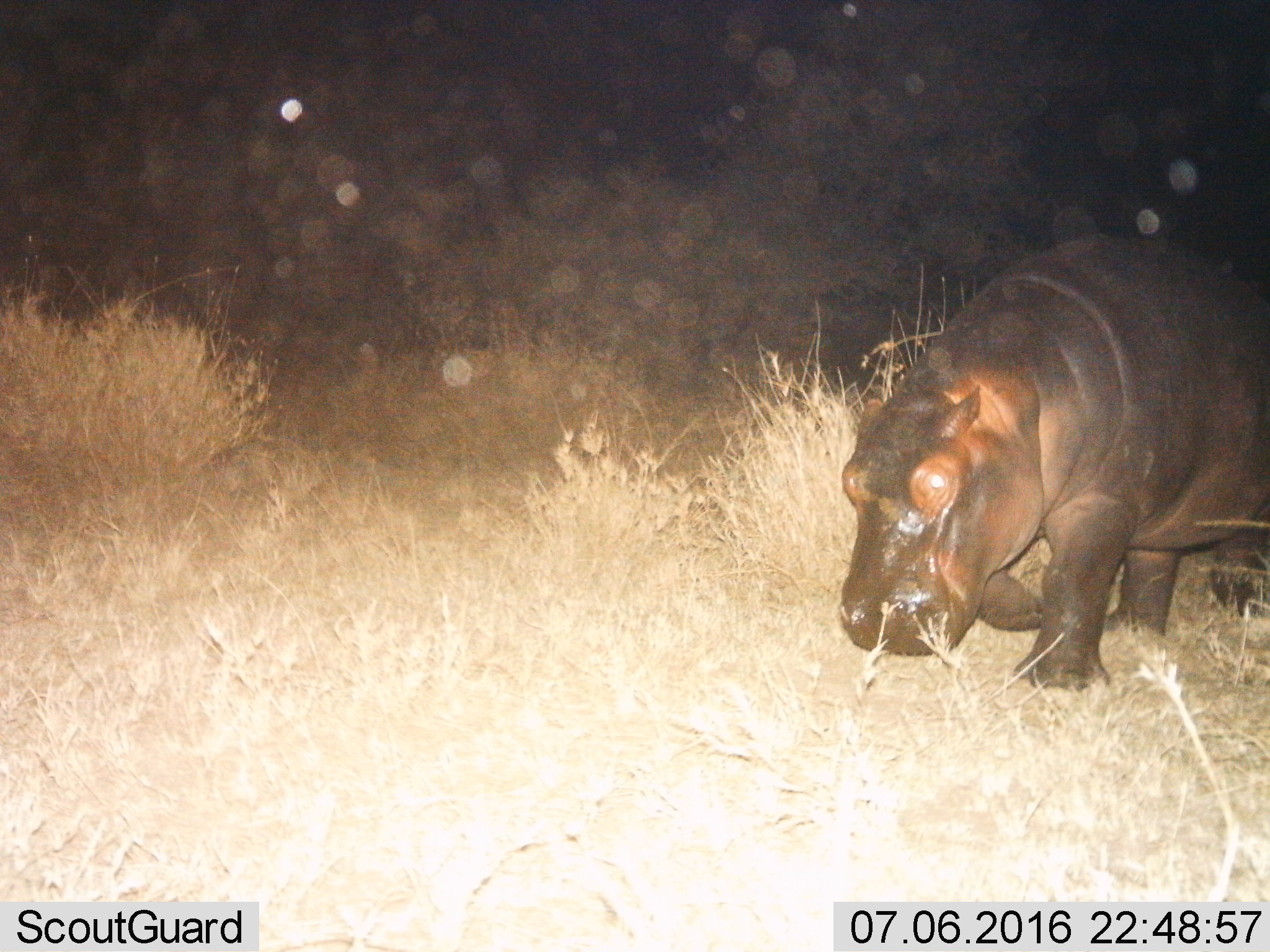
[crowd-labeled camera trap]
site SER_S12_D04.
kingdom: Animalia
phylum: Chordata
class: Mammalia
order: Artiodactyla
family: Hippopotamidae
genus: Hippopotamus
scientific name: Hippopotamus amphibius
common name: hippopotamus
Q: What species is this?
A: Hippopotamus (Hippopotamus amphibius).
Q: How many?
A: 1.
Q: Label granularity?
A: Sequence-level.